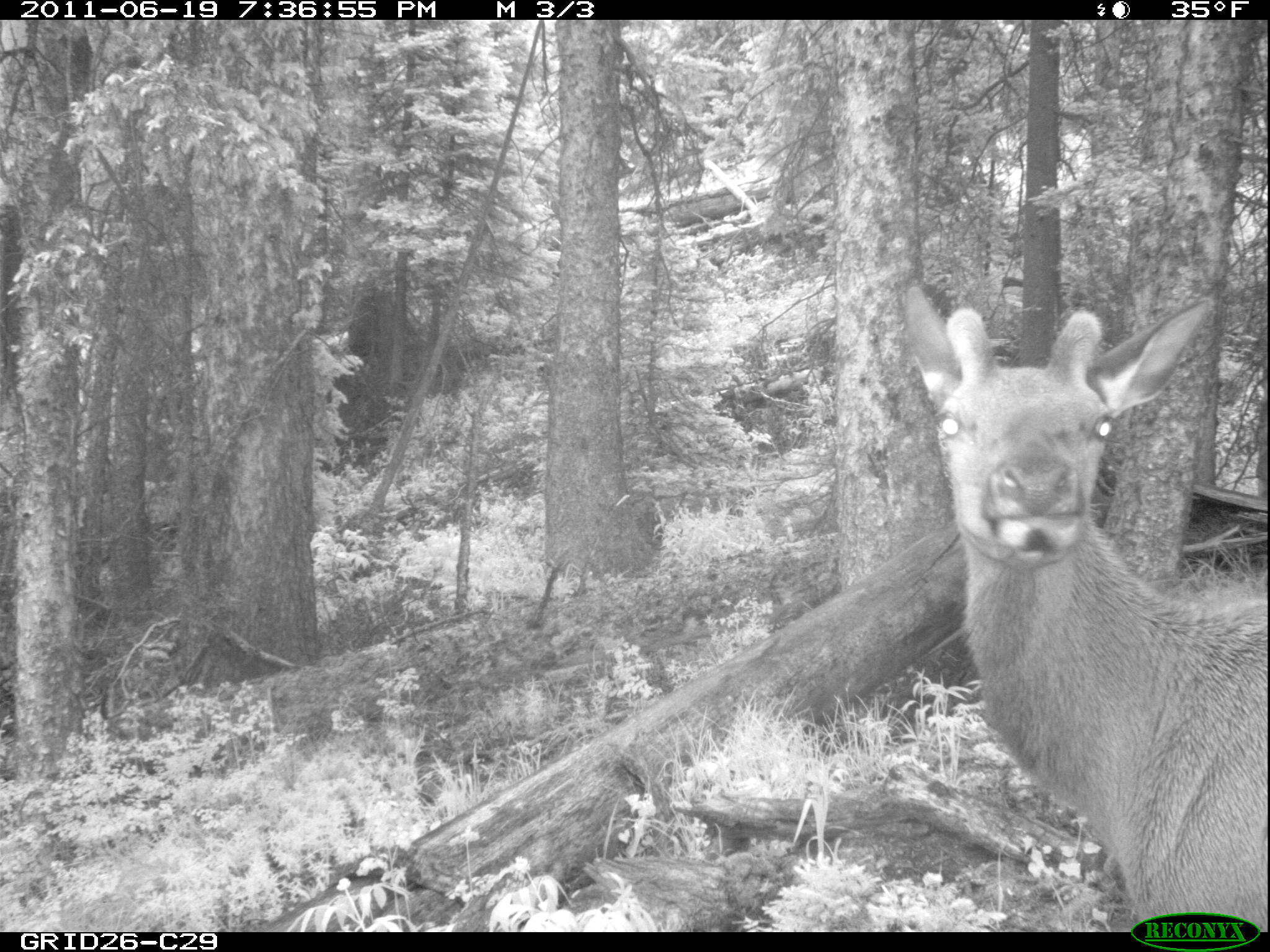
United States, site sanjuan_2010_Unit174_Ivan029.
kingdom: Animalia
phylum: Chordata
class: Mammalia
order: Artiodactyla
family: Cervidae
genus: Cervus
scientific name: Cervus elaphus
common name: red deer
Cervus elaphus (red deer).